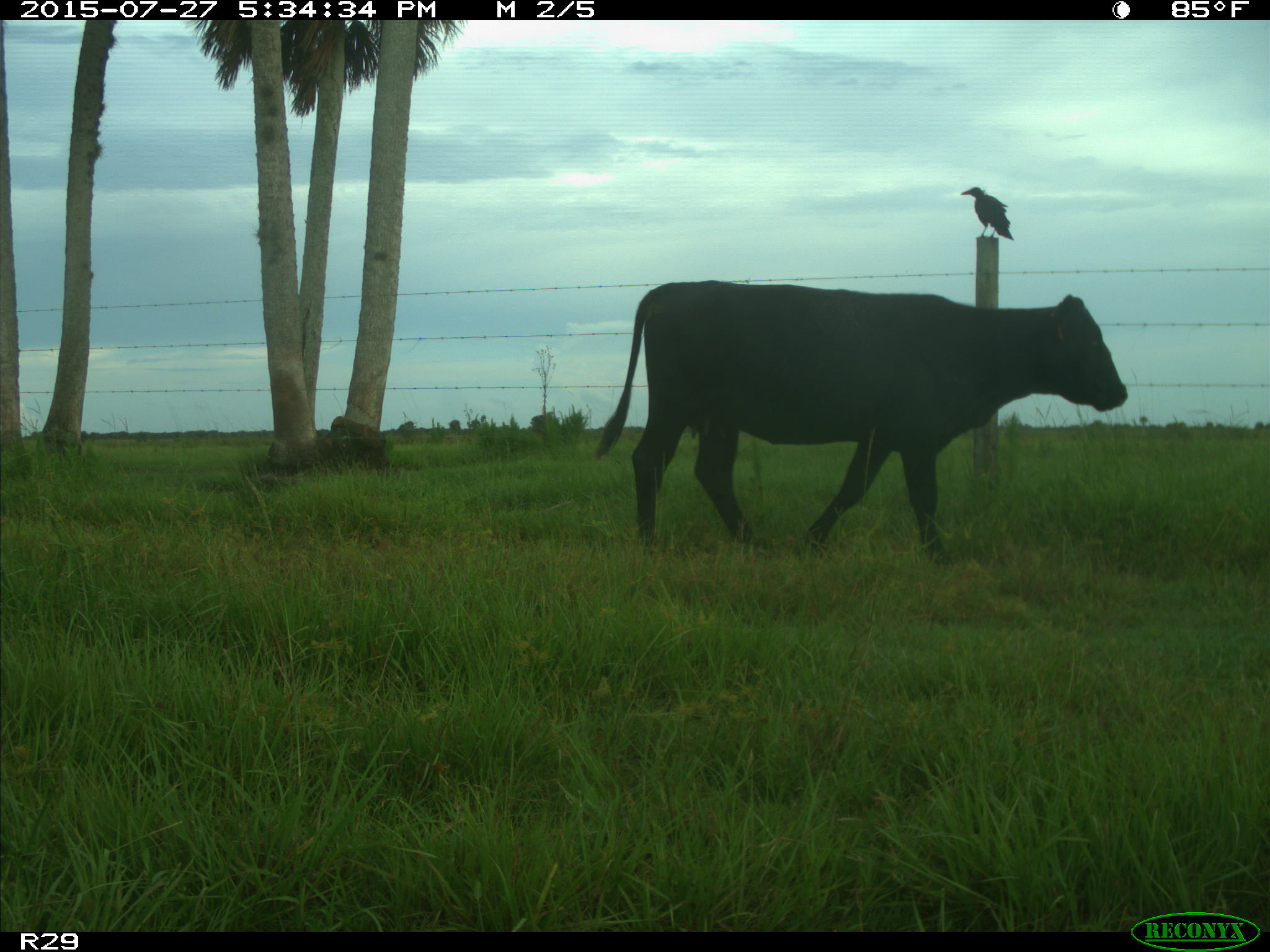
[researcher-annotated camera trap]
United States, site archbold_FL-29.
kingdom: Animalia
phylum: Chordata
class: Mammalia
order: Artiodactyla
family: Bovidae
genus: Bos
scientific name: Bos taurus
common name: domestic cow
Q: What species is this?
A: Bos taurus (domestic cow).